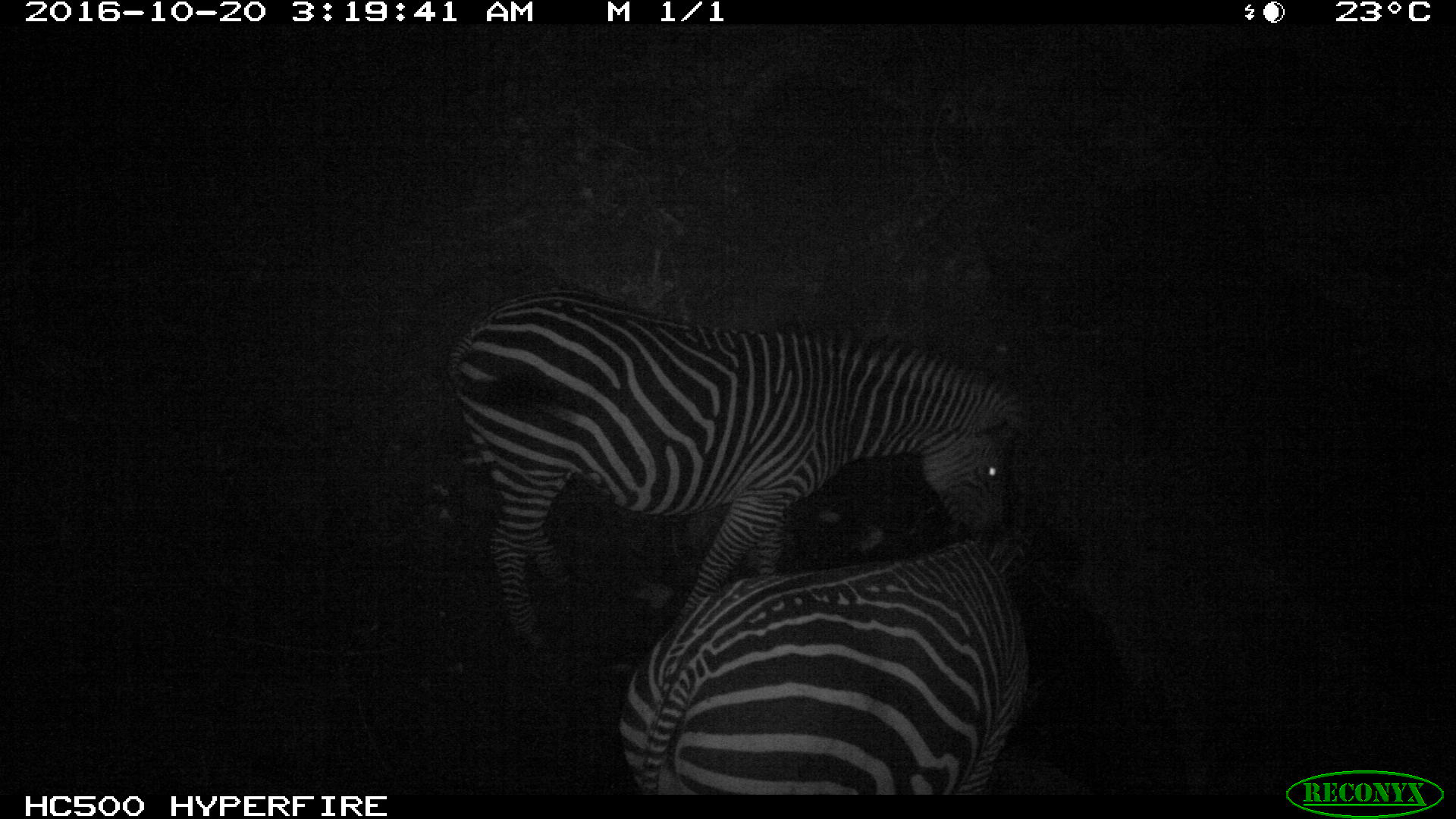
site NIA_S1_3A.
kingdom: Animalia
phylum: Chordata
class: Mammalia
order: Perissodactyla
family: Equidae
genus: Equus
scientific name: Equus quagga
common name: plains zebra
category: zebraplains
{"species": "zebraplains (plains zebra) (Equus quagga)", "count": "2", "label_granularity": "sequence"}